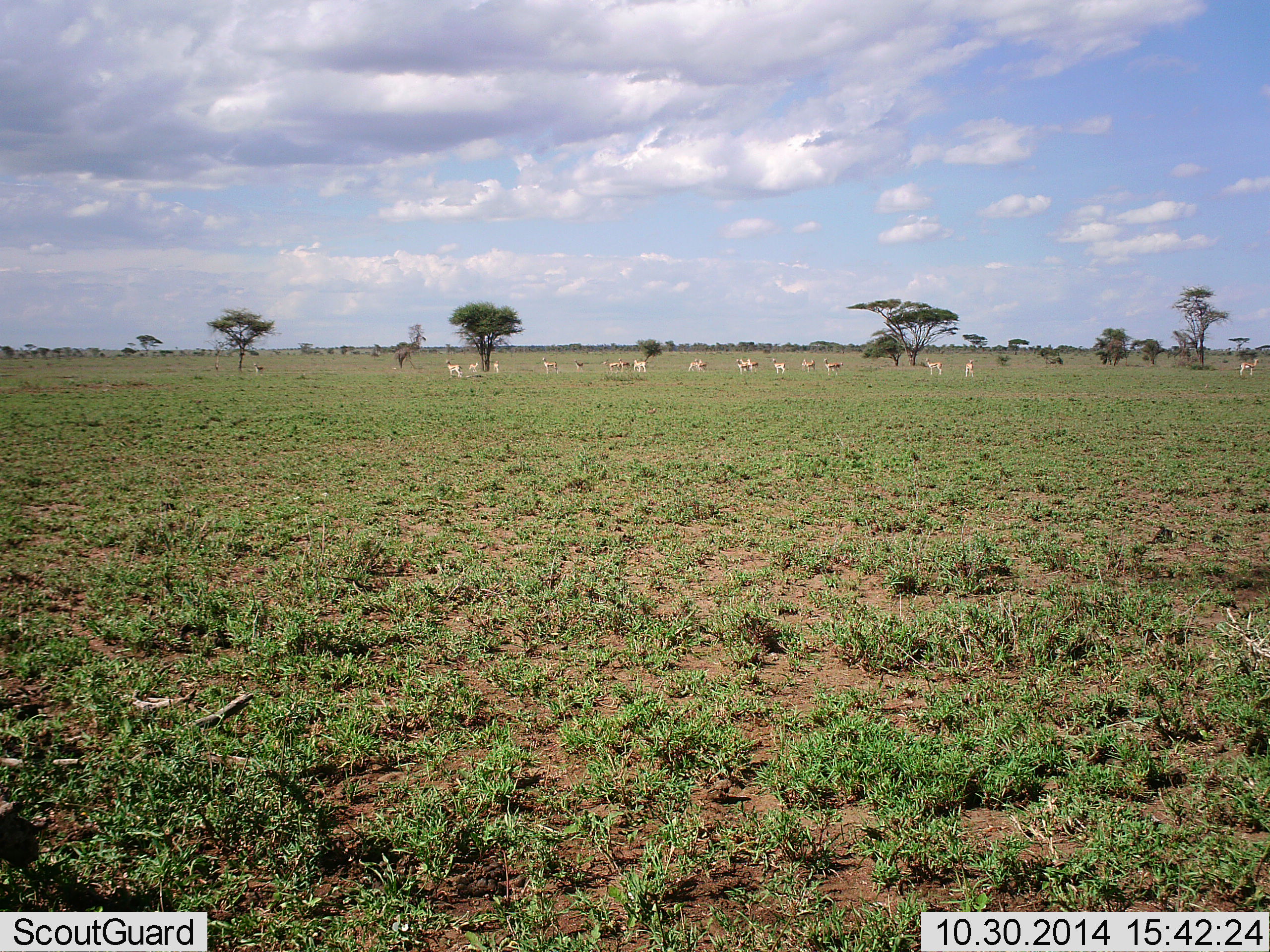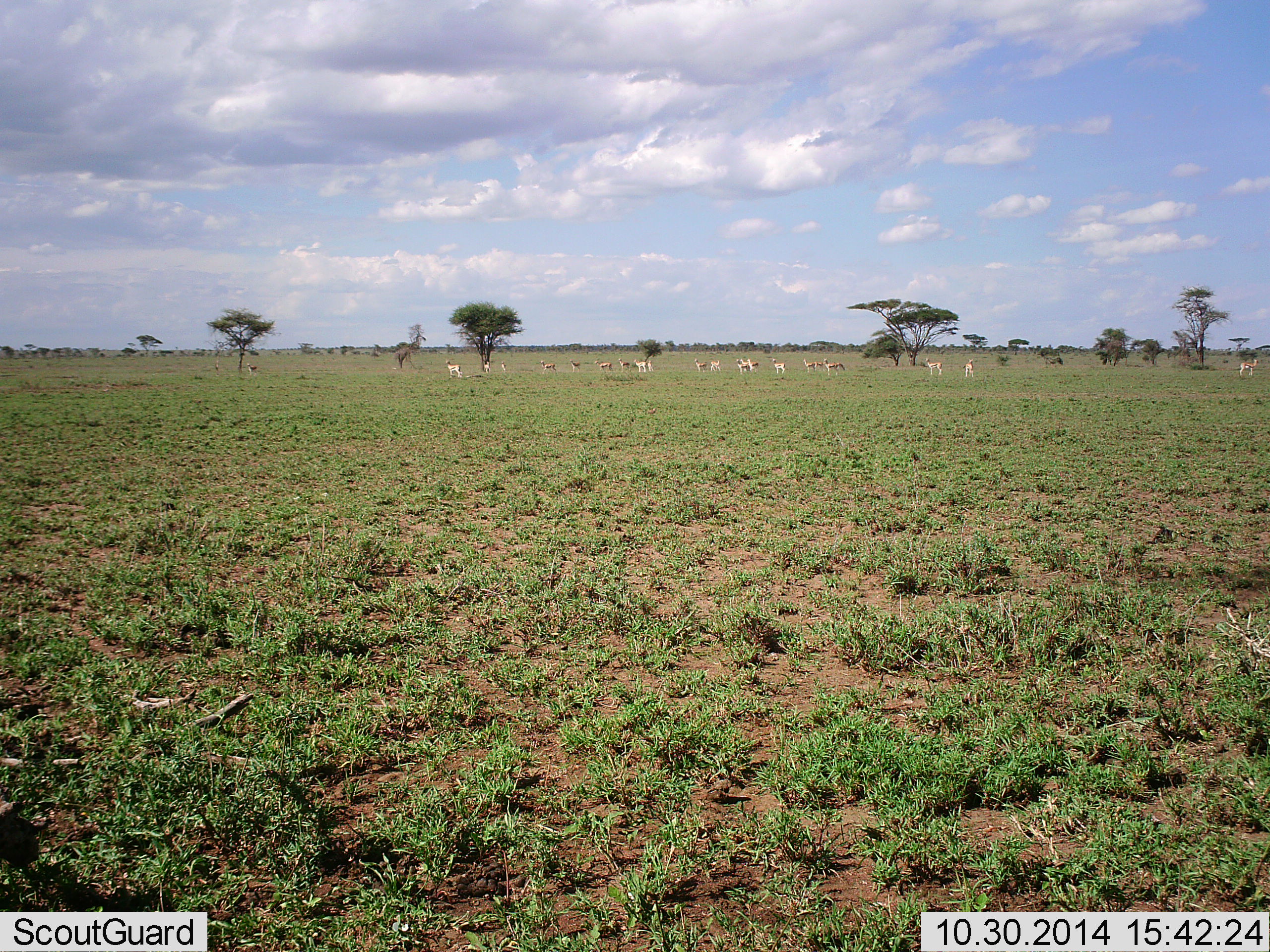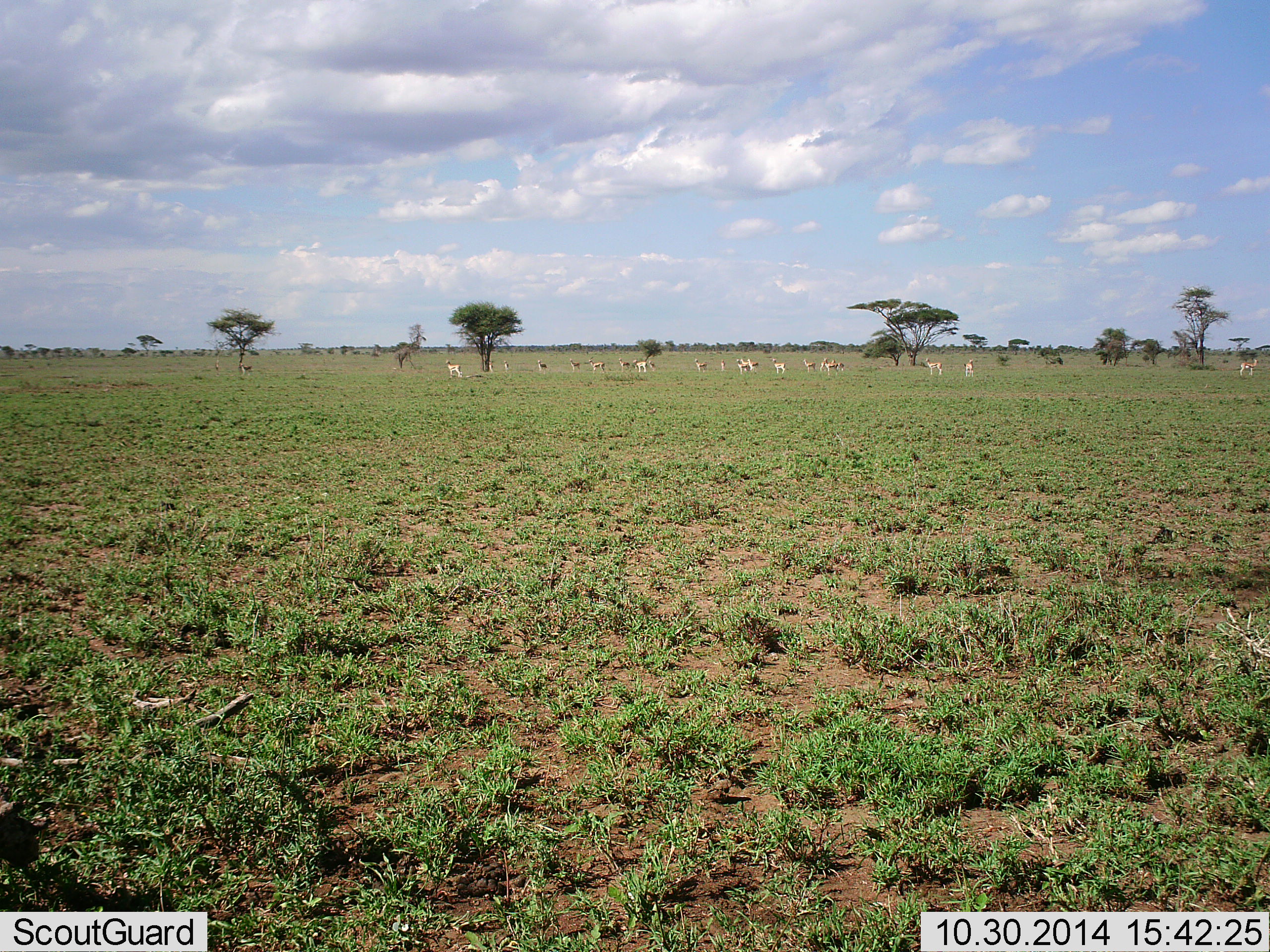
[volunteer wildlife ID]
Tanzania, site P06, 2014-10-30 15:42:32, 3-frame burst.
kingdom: Animalia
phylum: Chordata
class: Mammalia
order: Artiodactyla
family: Bovidae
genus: Eudorcas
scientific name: Eudorcas thomsonii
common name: thomson's gazelle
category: gazellethomsons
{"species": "gazellethomsons (thomson's gazelle) (Eudorcas thomsonii)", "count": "11-50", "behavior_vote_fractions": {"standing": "50%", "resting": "0%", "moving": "80%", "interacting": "0%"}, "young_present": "0%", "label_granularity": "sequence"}